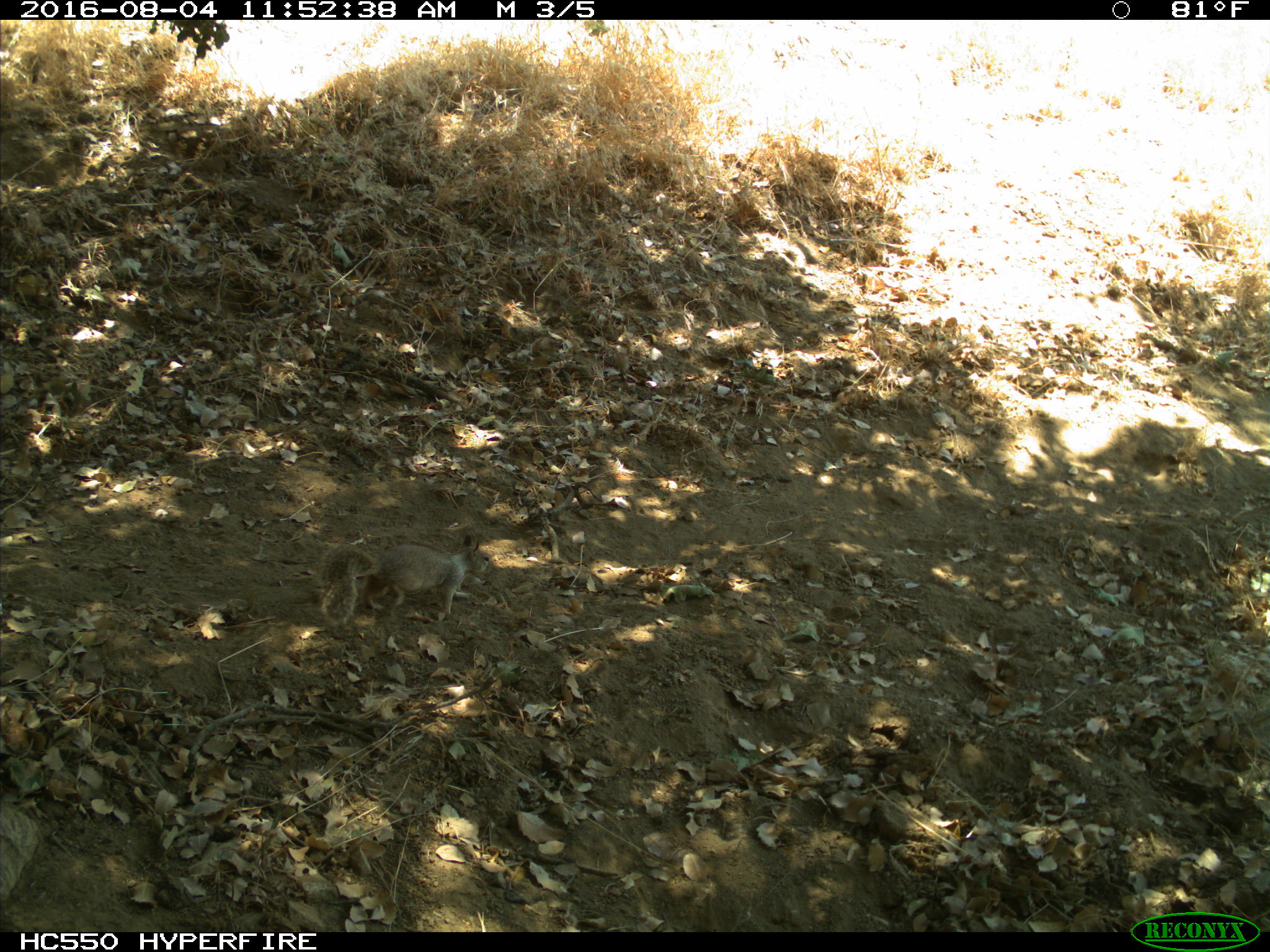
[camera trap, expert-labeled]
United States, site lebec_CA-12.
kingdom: Animalia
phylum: Chordata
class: Mammalia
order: Rodentia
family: Sciuridae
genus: Otospermophilus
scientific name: Otospermophilus beecheyi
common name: california ground squirrel